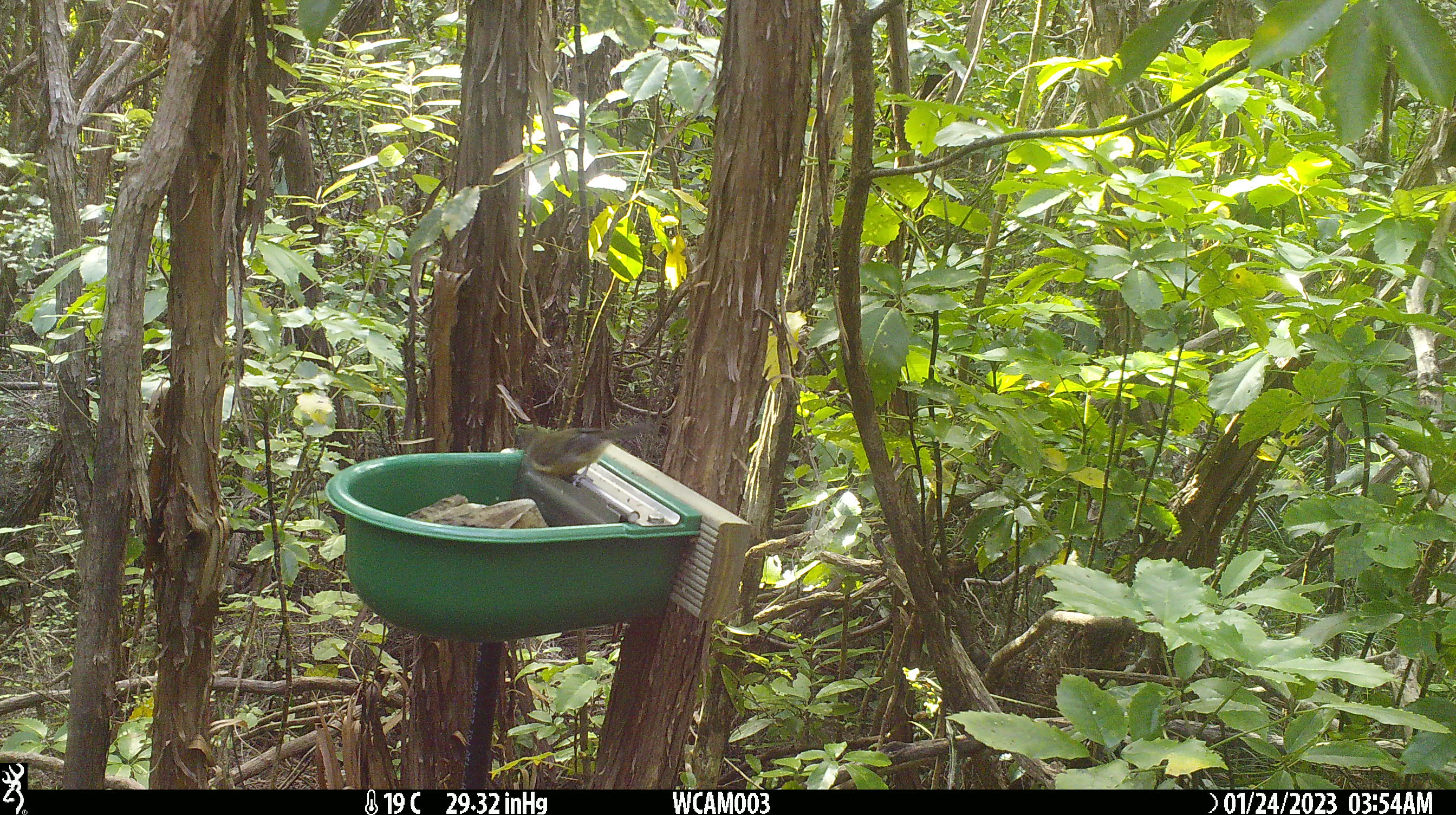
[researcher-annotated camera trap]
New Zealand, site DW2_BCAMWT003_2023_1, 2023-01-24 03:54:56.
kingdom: Animalia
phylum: Chordata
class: Aves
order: Passeriformes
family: Meliphagidae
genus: Anthornis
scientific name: Anthornis melanura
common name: new zealand bellbird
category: bellbird